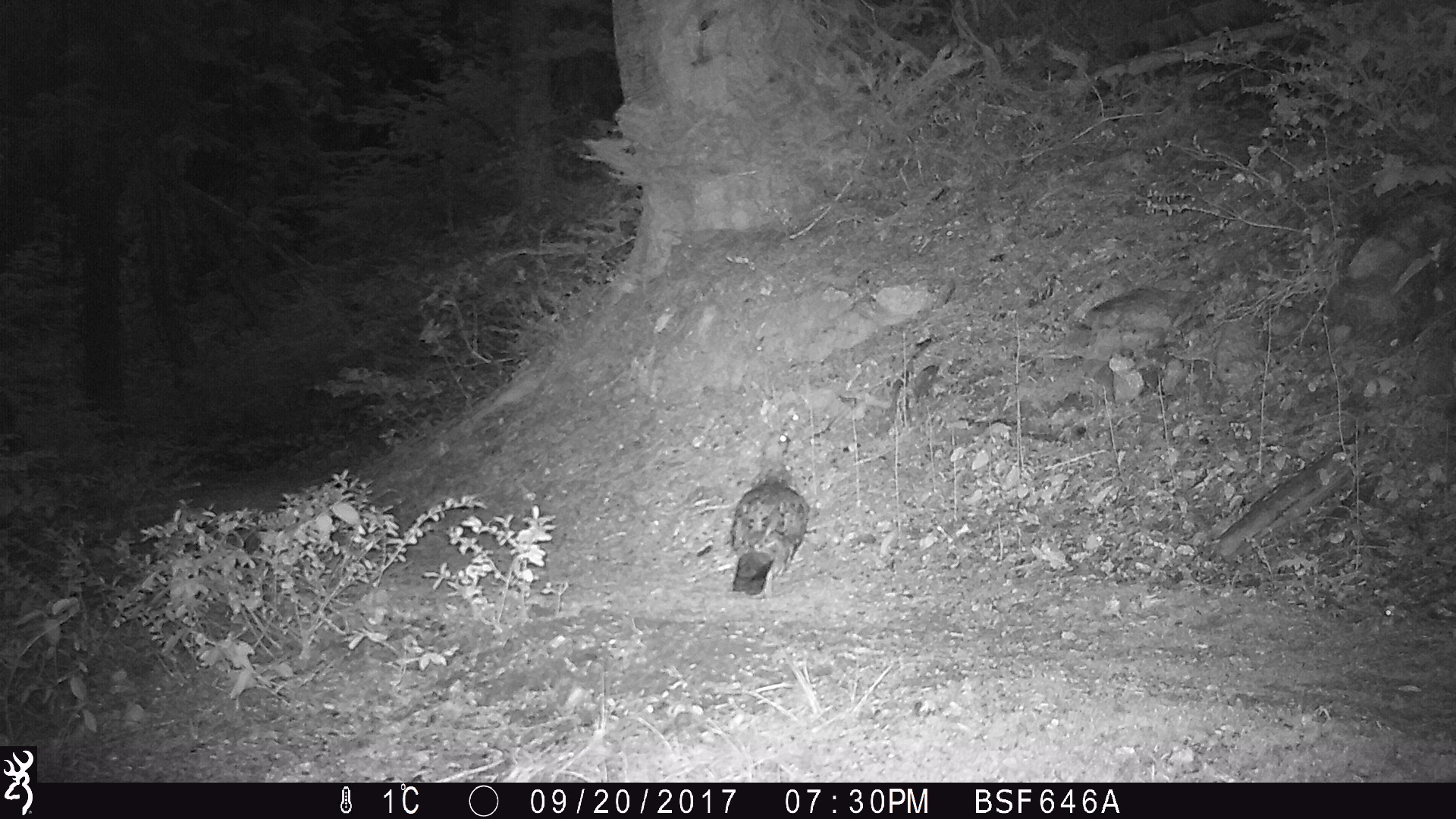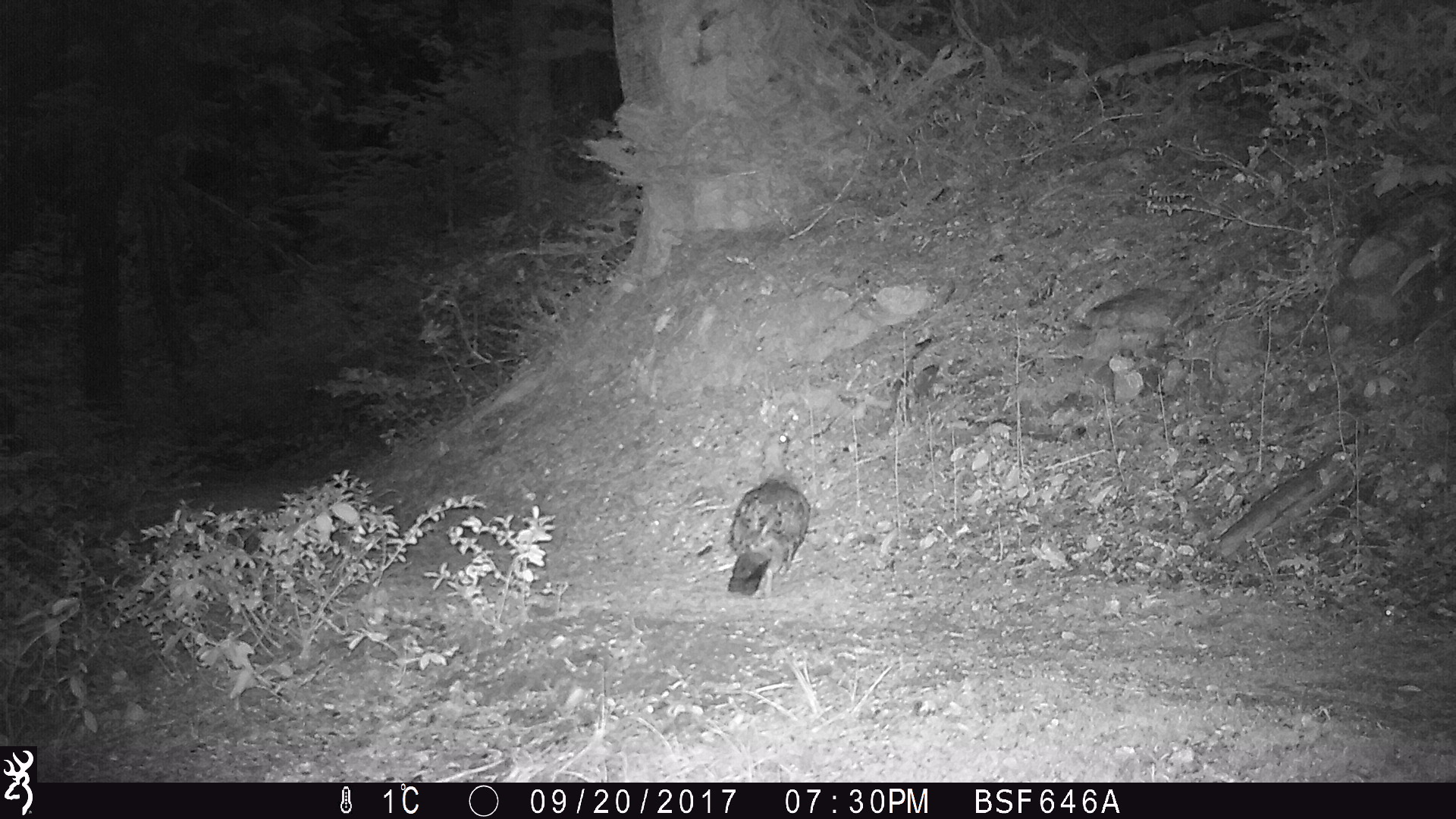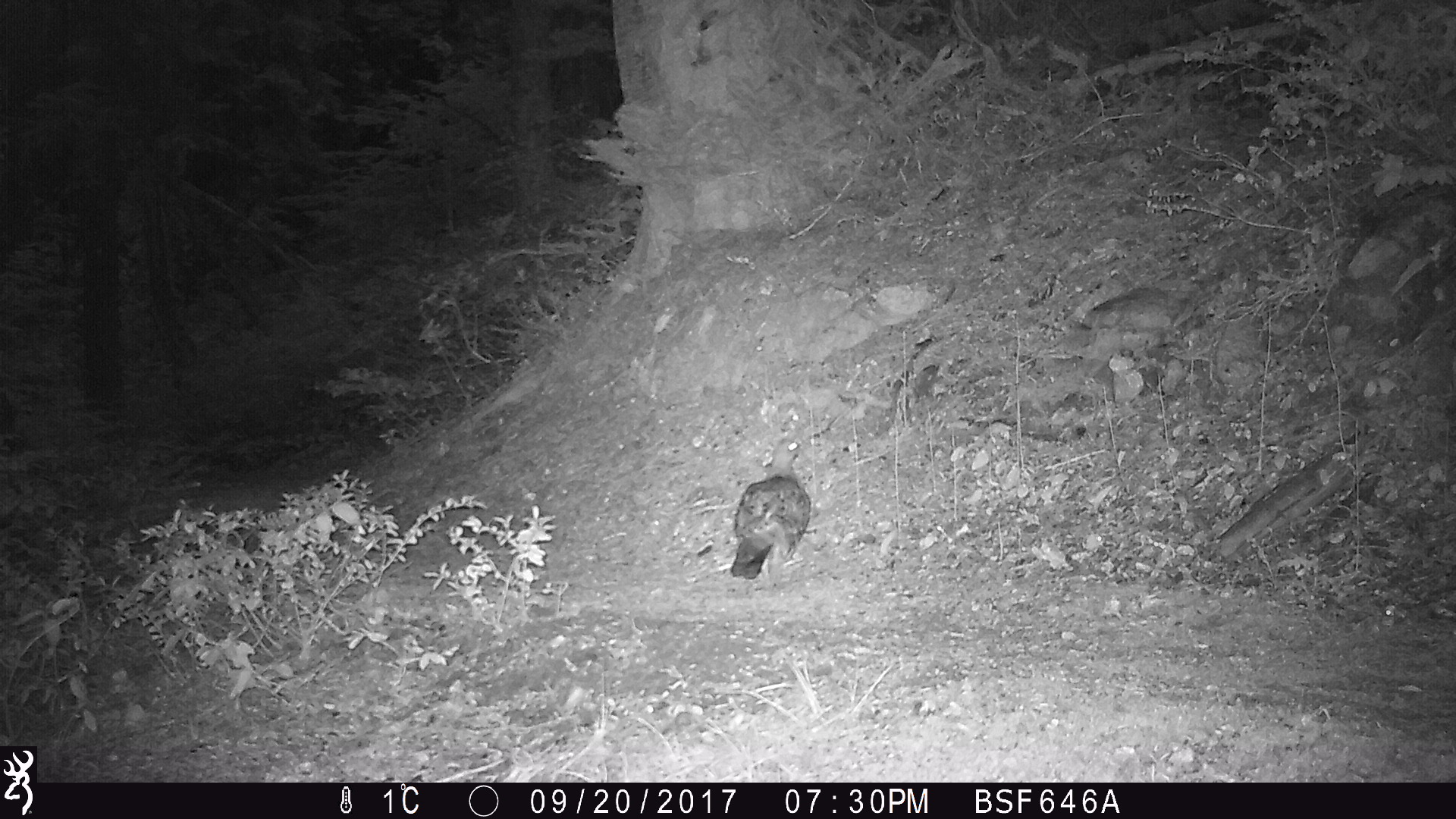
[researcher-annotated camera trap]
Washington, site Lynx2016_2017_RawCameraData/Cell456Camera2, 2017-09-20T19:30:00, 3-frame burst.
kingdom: Animalia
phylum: Chordata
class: Aves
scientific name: Aves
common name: birds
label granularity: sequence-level